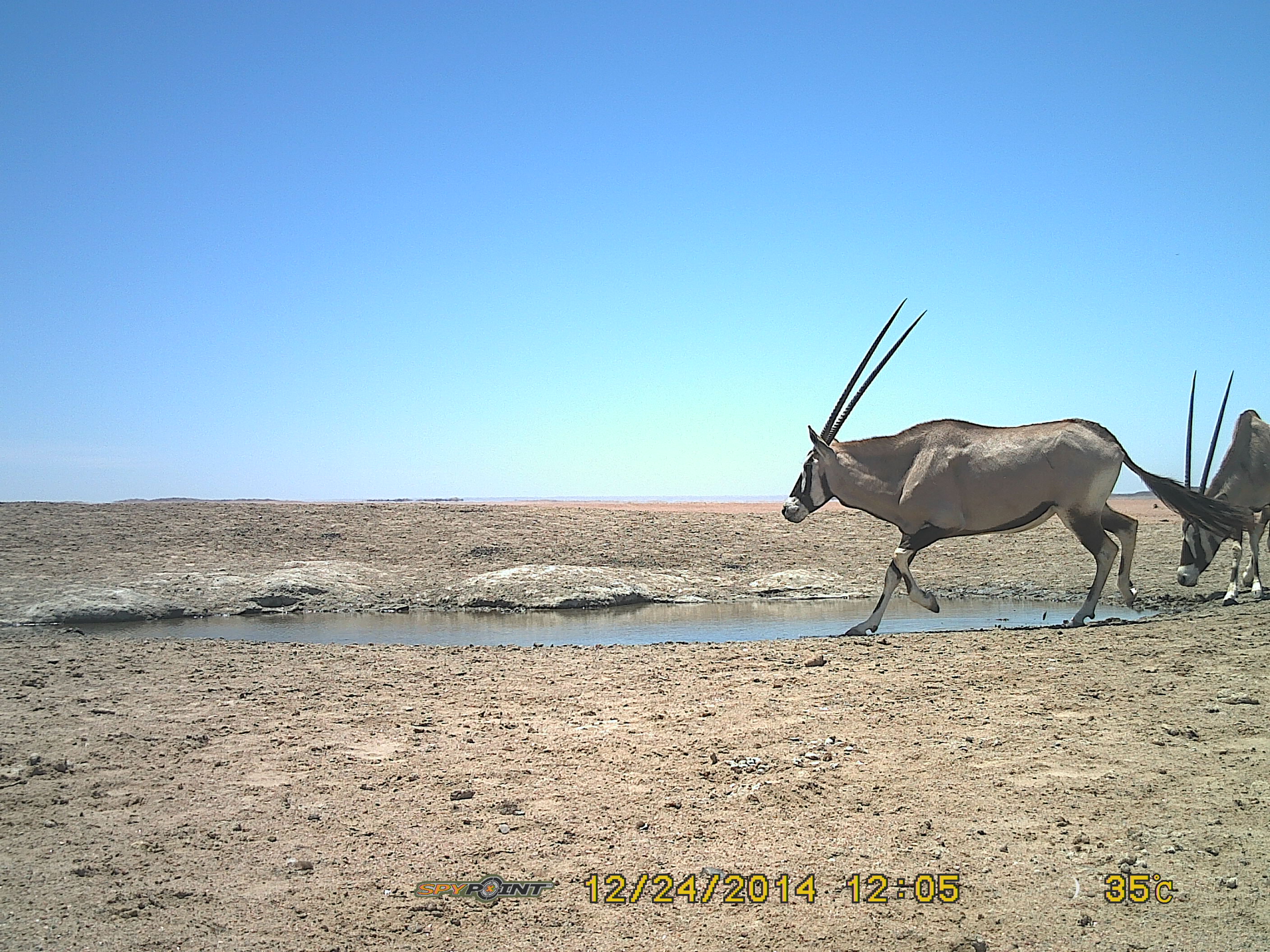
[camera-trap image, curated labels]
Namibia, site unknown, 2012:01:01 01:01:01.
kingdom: Animalia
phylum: Chordata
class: Mammalia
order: Artiodactyla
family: Bovidae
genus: Oryx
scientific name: Oryx gazella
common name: gemsbok